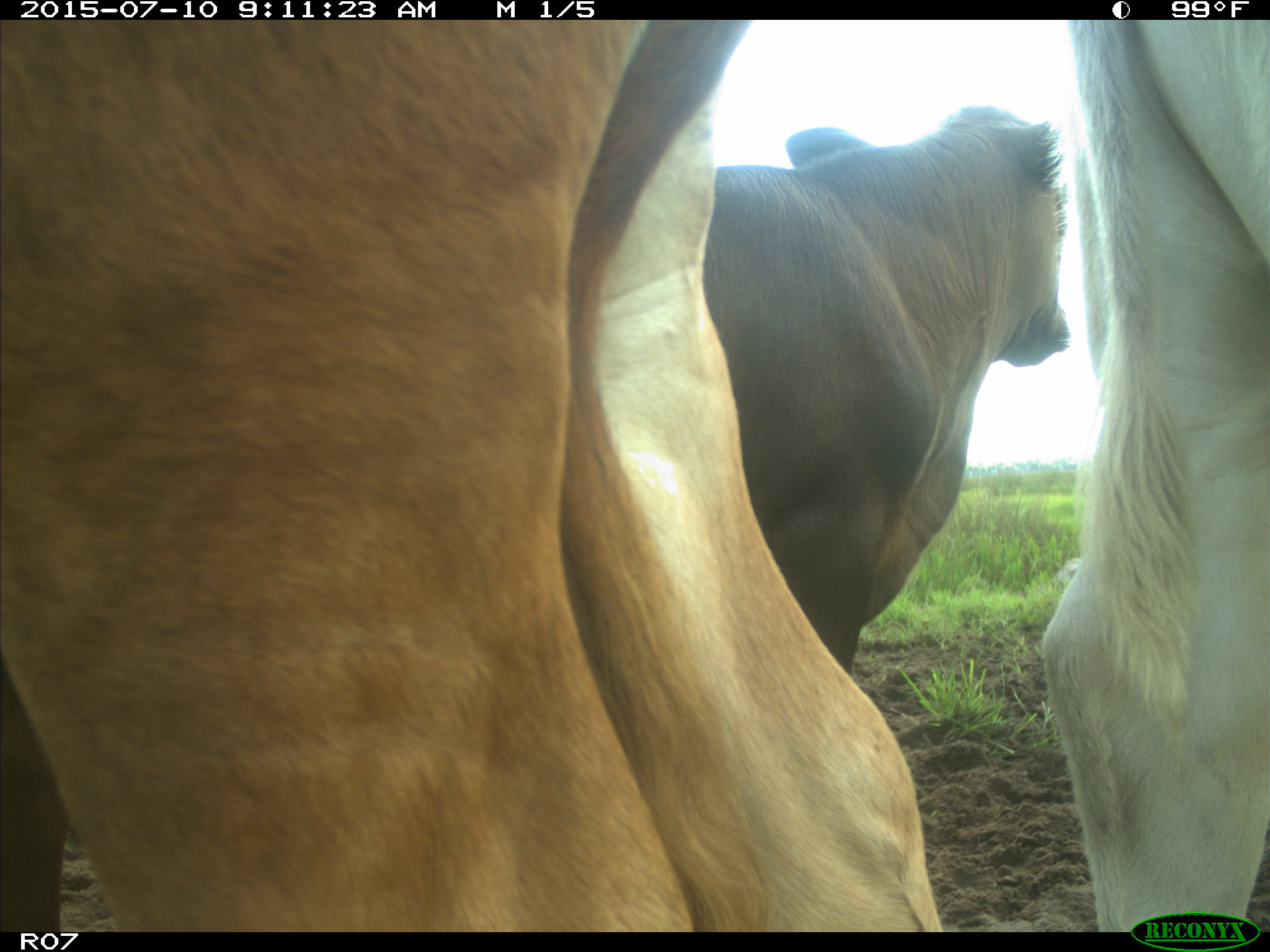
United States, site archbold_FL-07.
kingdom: Animalia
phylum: Chordata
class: Mammalia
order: Artiodactyla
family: Bovidae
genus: Bos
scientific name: Bos taurus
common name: domestic cow